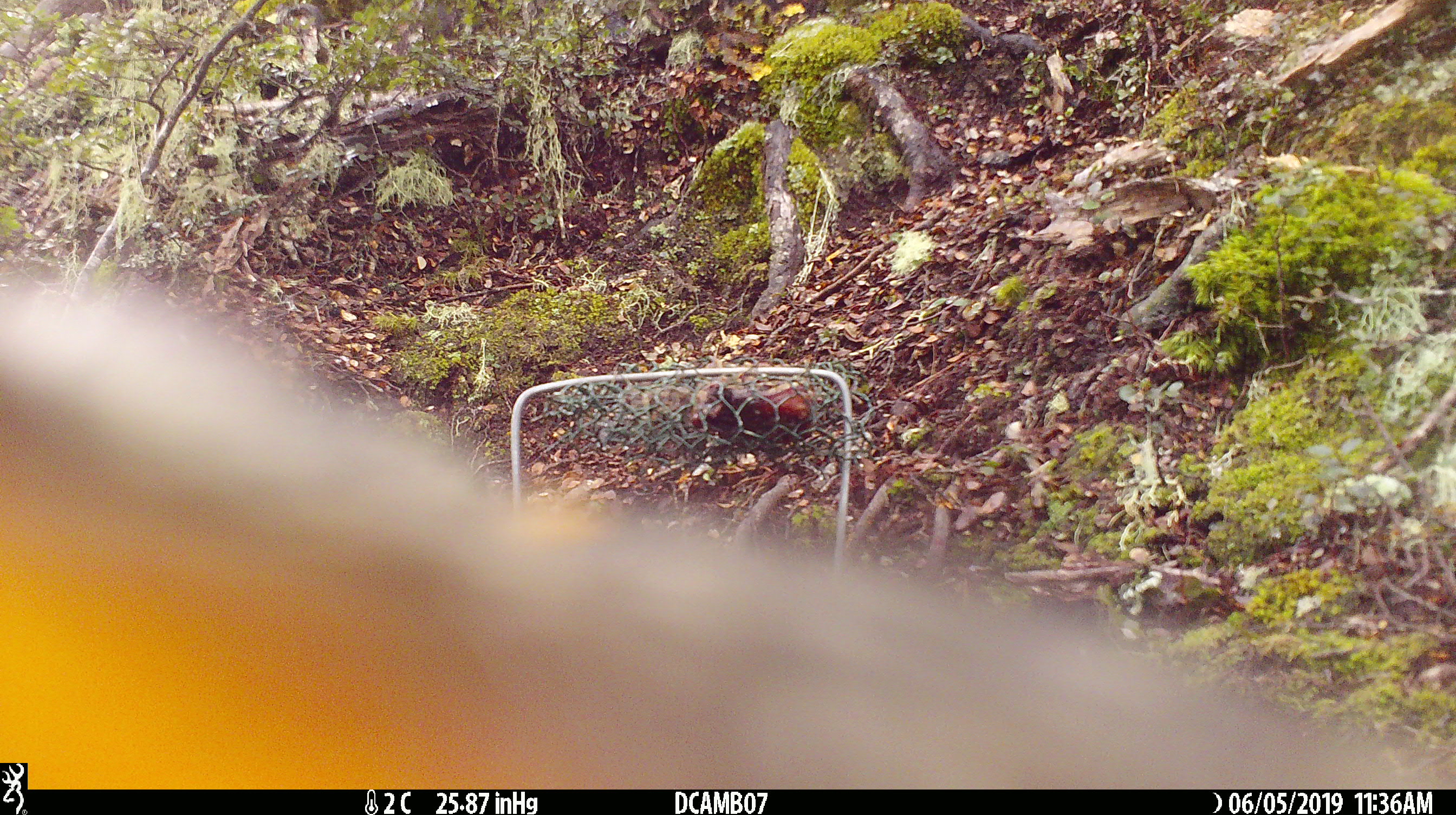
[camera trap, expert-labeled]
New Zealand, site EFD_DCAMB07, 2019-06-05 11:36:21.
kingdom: Animalia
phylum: Chordata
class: Aves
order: Psittaciformes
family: Strigopidae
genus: Nestor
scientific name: Nestor notabilis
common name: kea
Kea (Nestor notabilis).